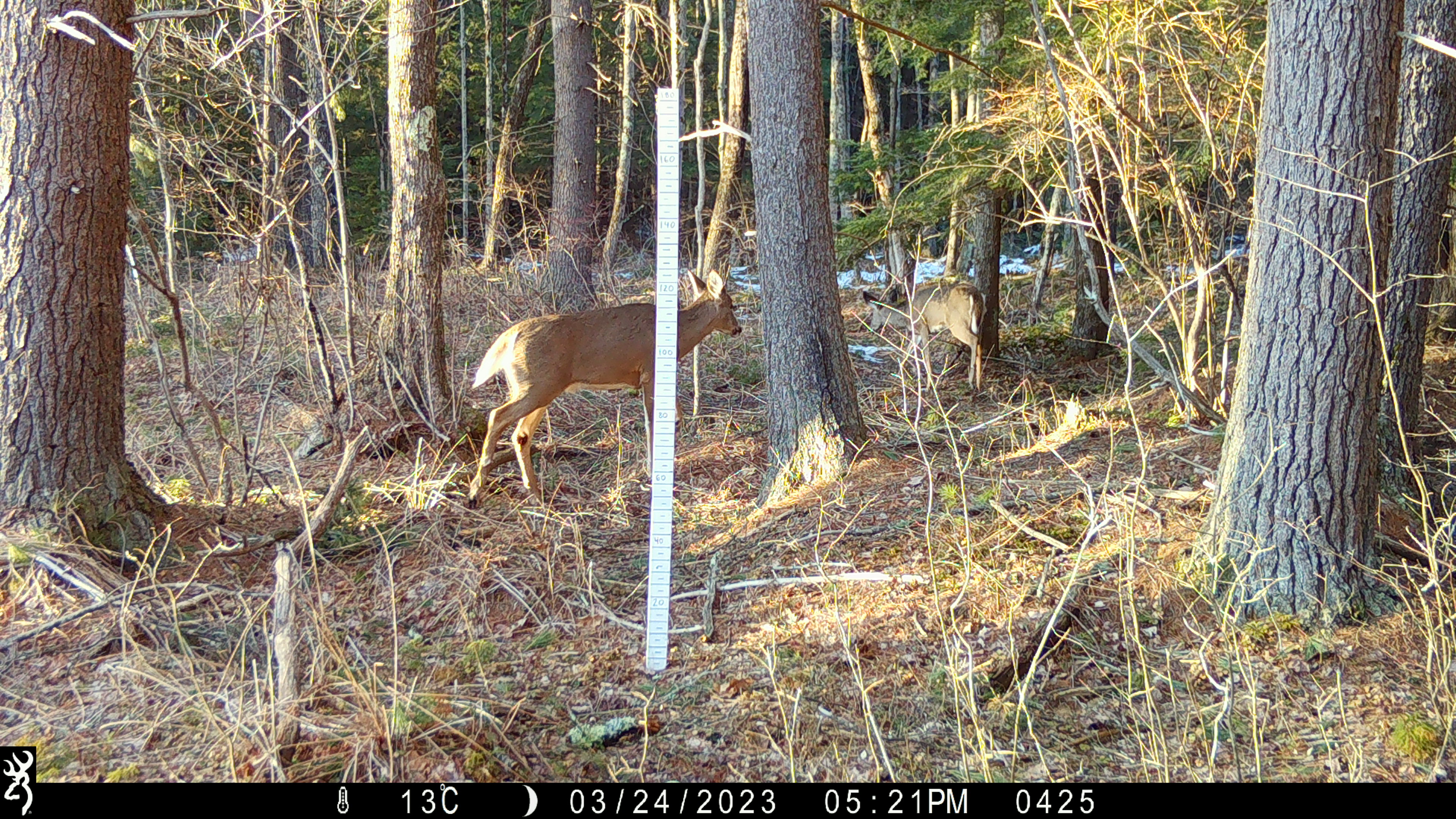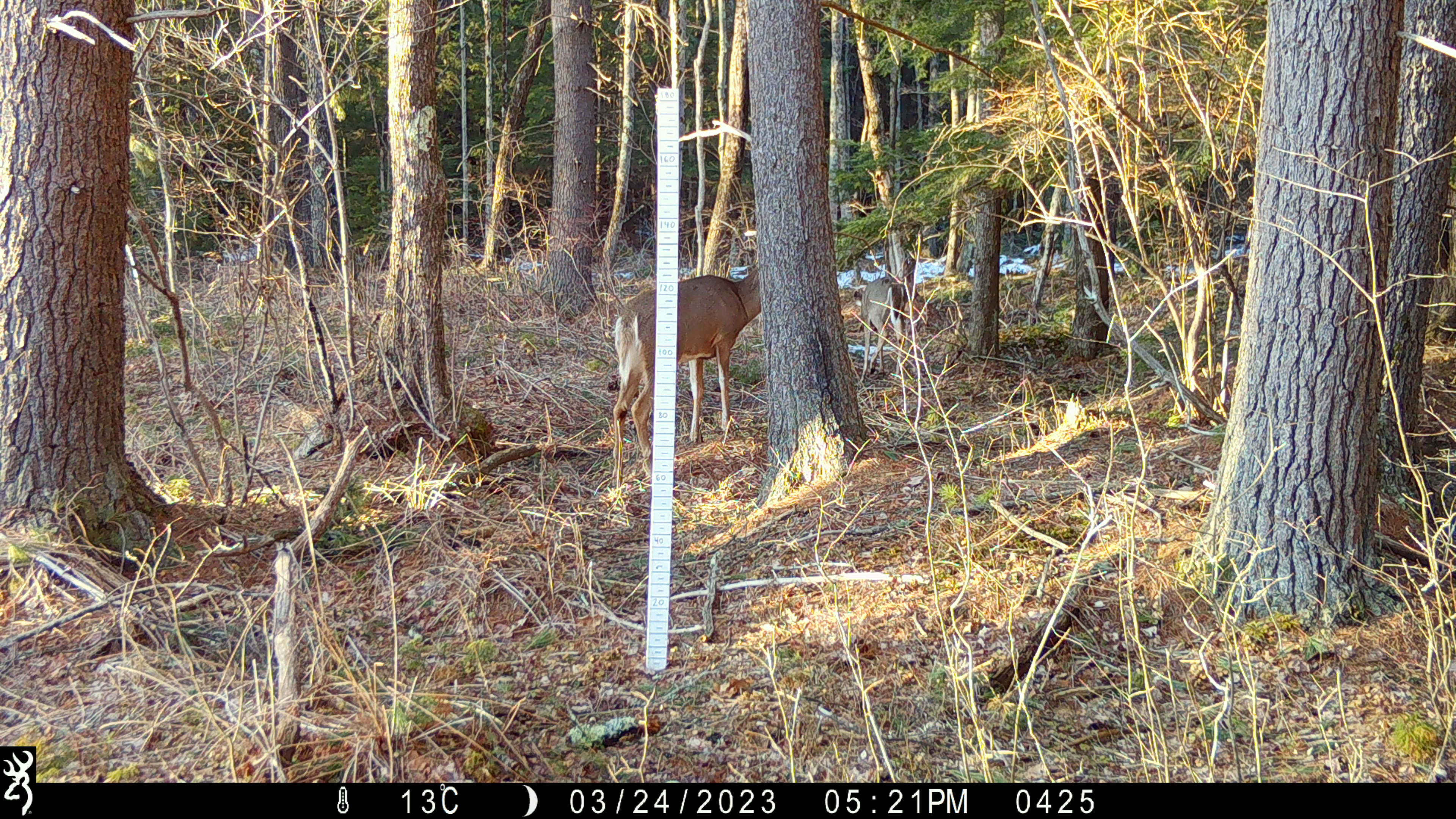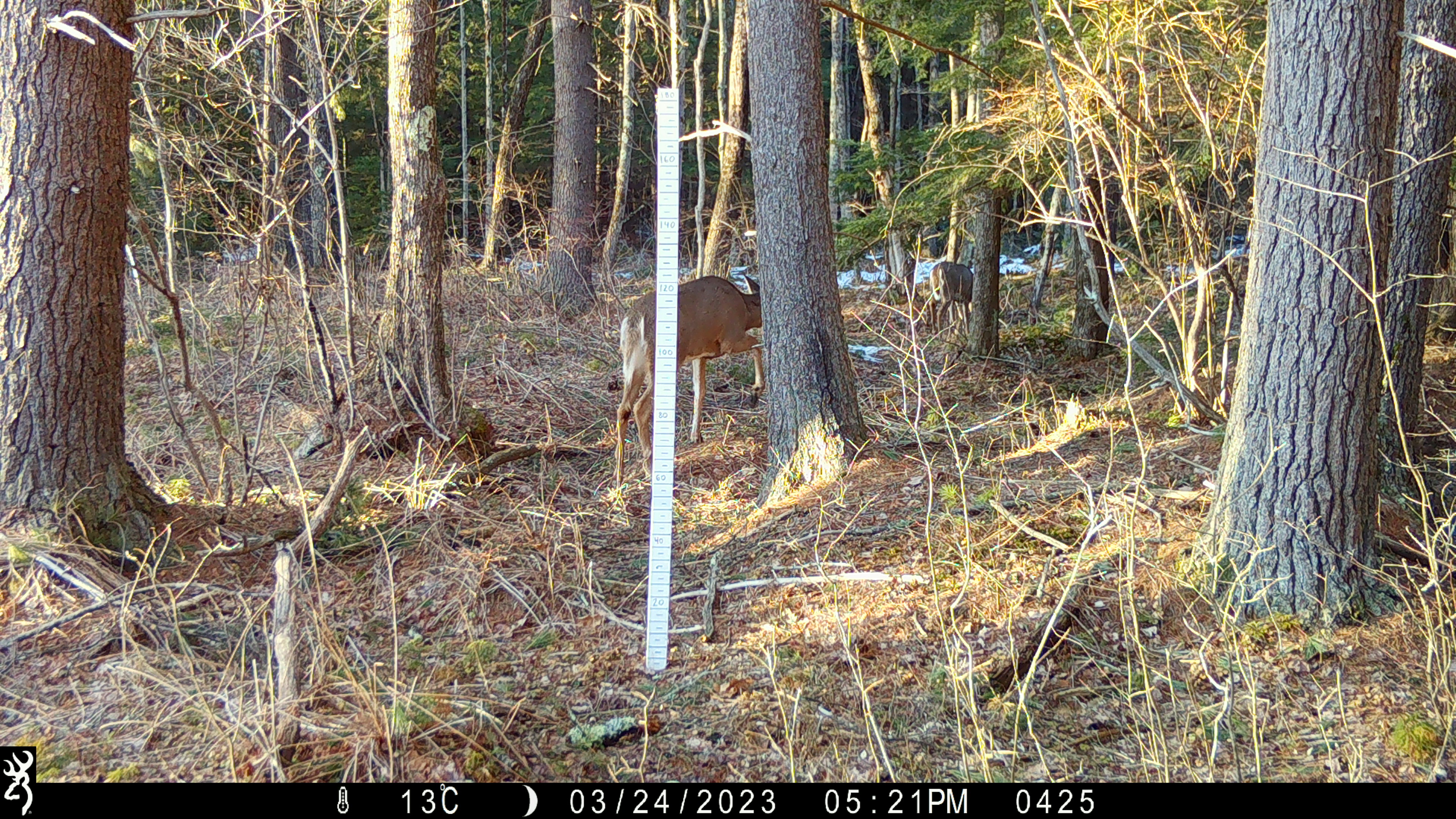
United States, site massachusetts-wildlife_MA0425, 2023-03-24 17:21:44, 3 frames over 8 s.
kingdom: Animalia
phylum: Chordata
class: Mammalia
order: Artiodactyla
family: Cervidae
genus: Odocoileus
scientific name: Odocoileus virginianus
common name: white-tailed deer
White-tailed deer (Odocoileus virginianus).